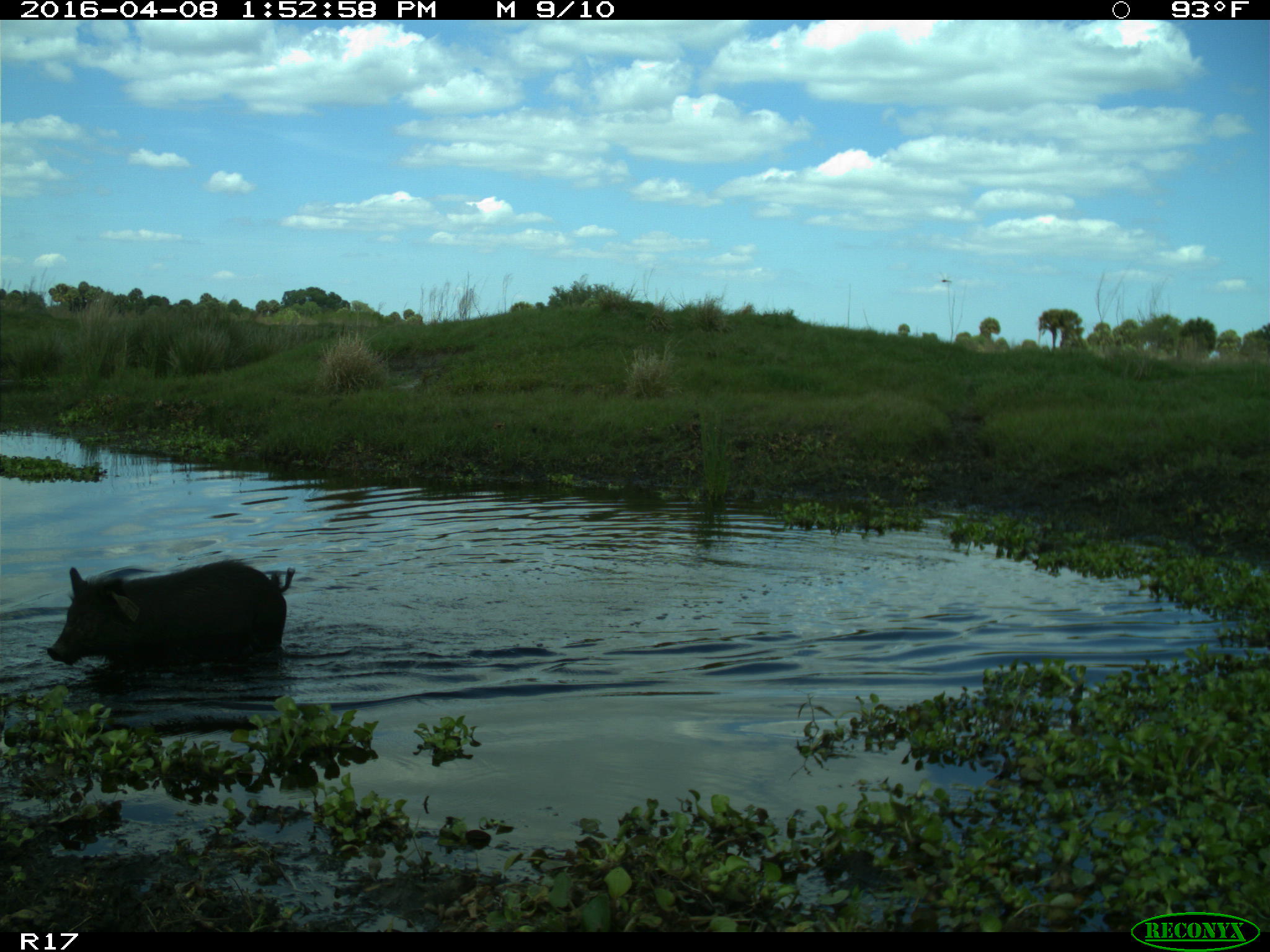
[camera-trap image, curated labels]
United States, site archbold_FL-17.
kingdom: Animalia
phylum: Chordata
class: Mammalia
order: Artiodactyla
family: Suidae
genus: Sus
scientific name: Sus scrofa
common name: wild boar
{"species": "Sus scrofa (wild boar)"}